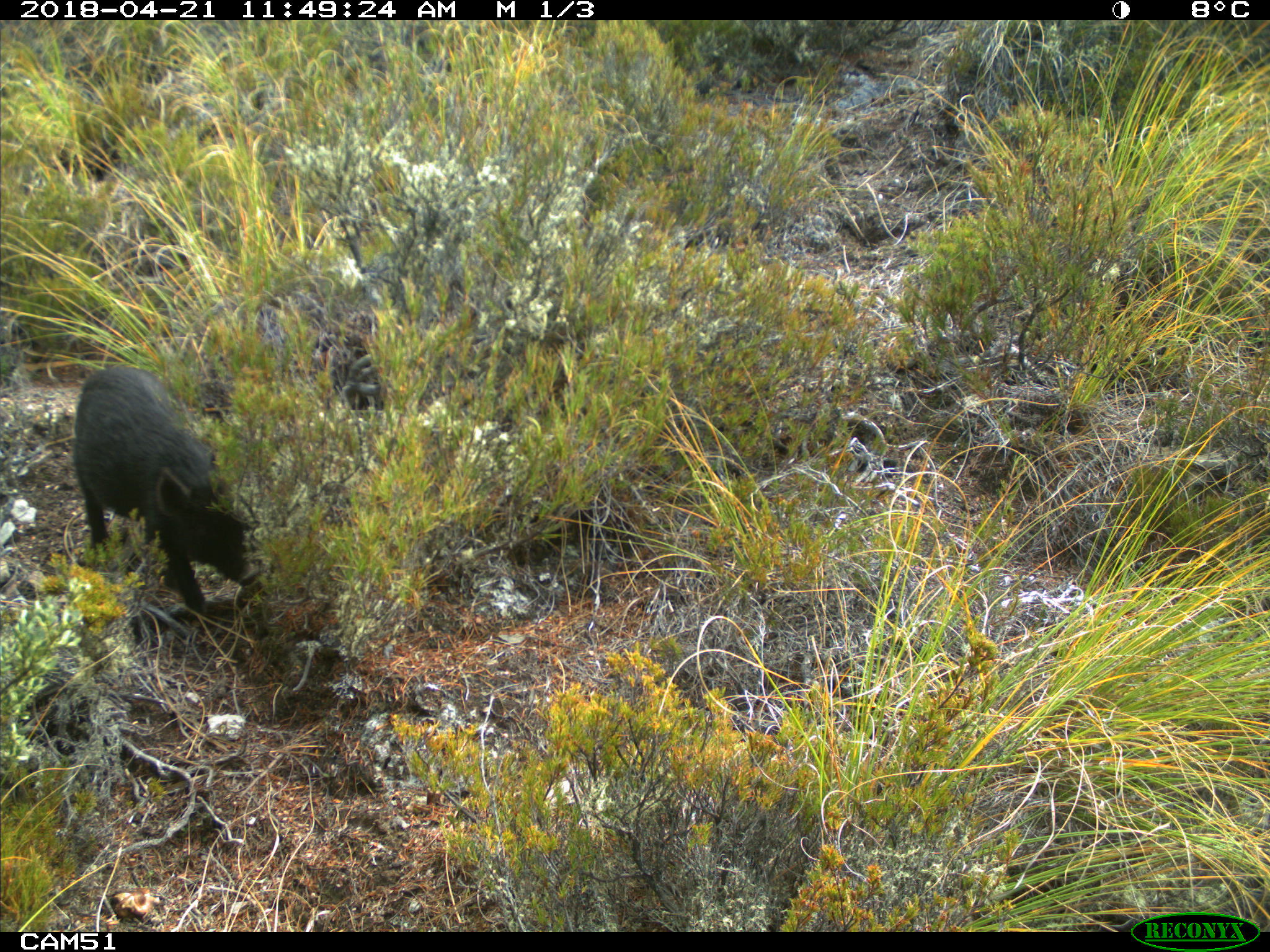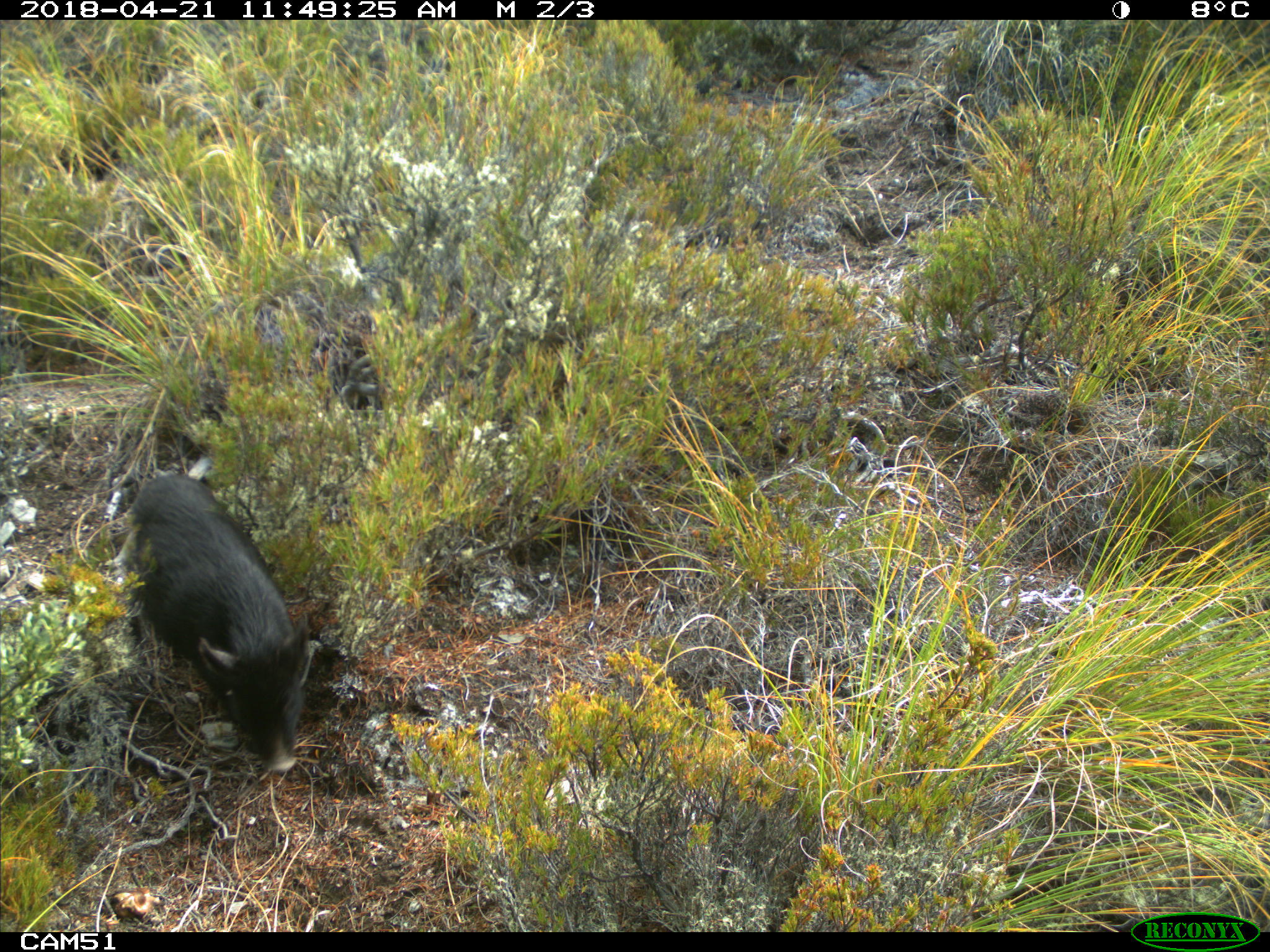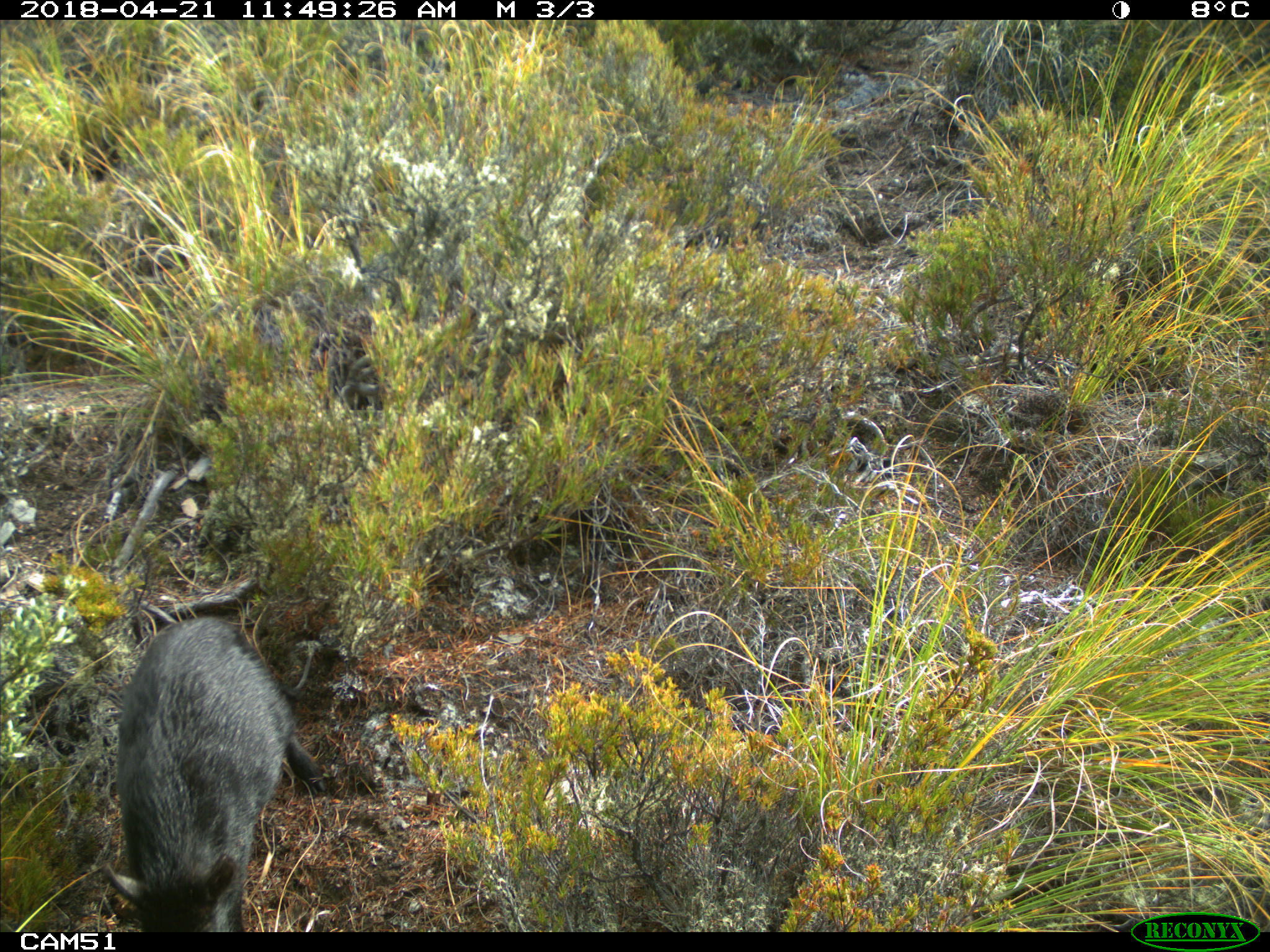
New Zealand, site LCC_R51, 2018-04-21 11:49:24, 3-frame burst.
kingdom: Animalia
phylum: Chordata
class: Mammalia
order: Artiodactyla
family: Suidae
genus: Sus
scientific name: Sus scrofa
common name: pig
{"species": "pig (Sus scrofa)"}